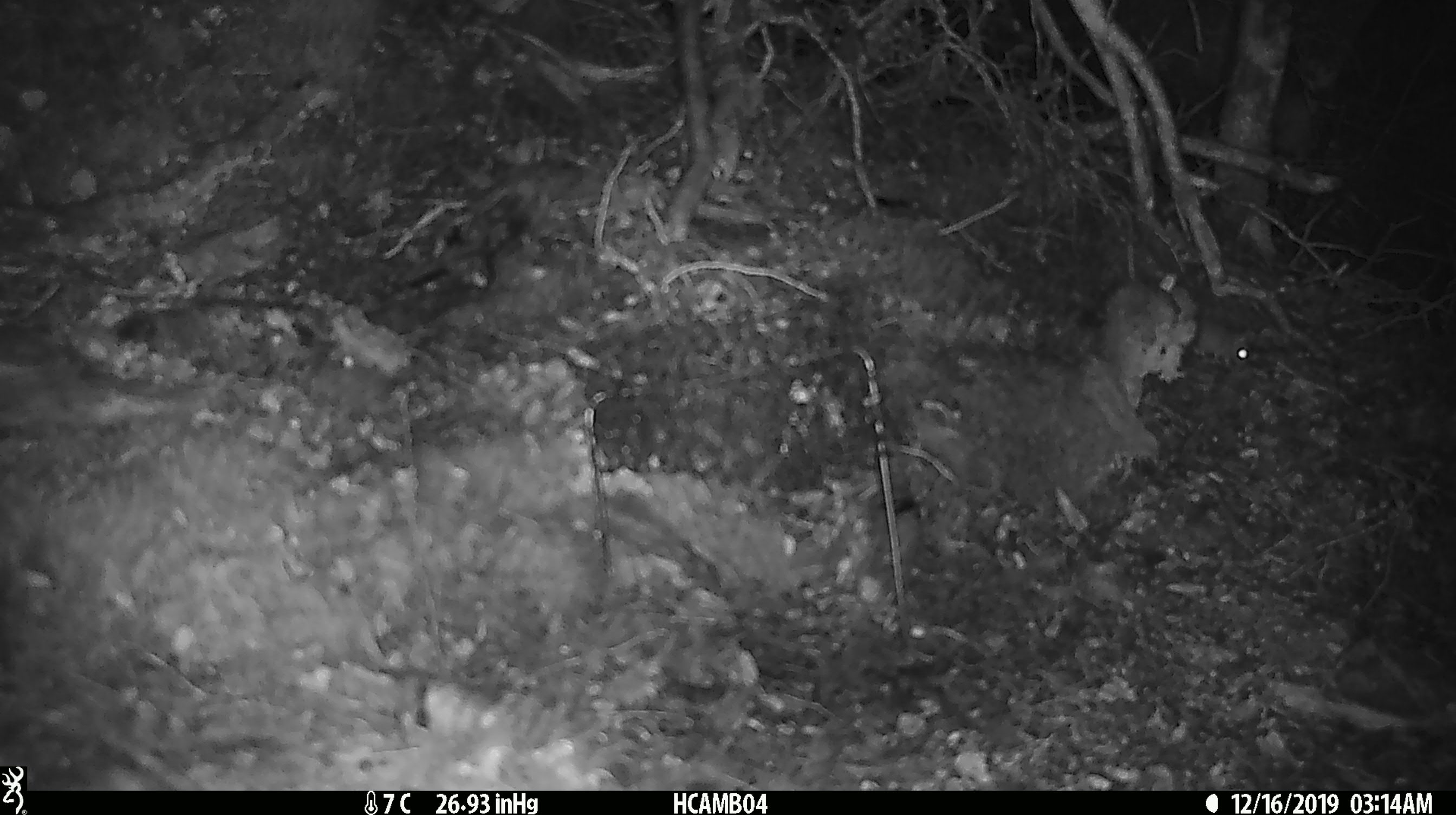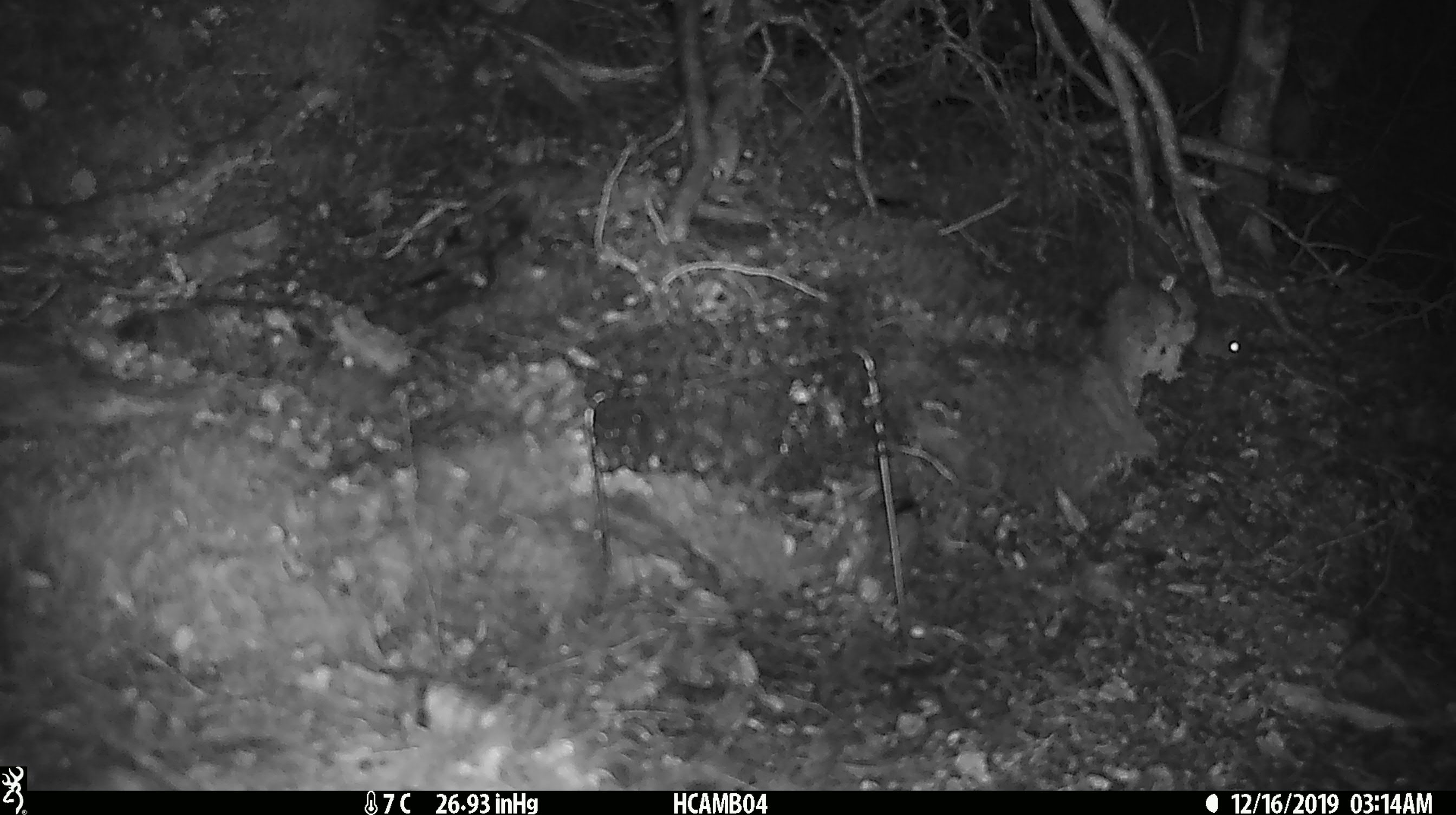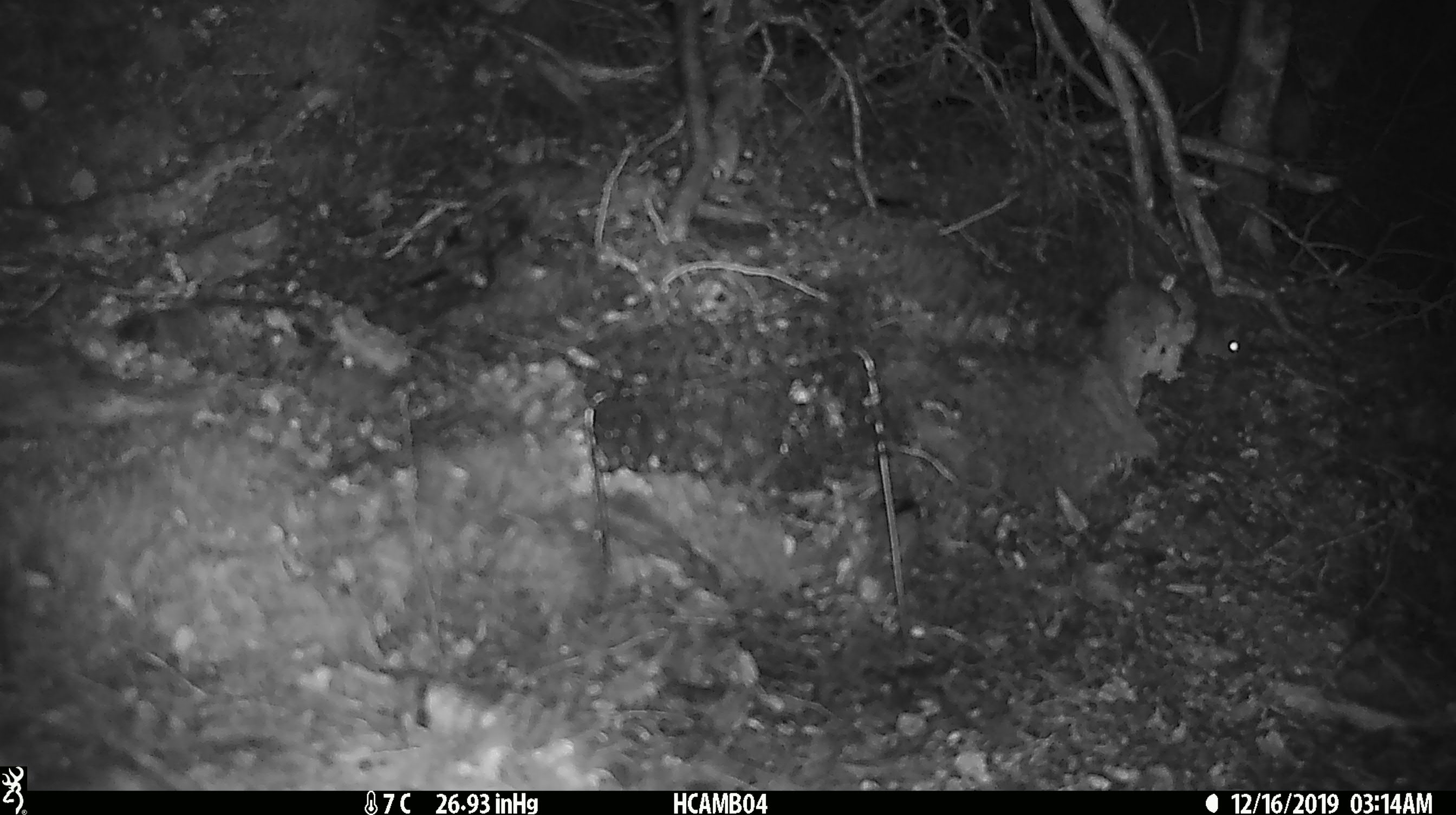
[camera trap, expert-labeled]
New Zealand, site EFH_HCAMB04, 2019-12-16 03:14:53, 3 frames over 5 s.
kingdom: Animalia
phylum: Chordata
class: Mammalia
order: Rodentia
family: Muridae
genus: Mus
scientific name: Mus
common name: mouse